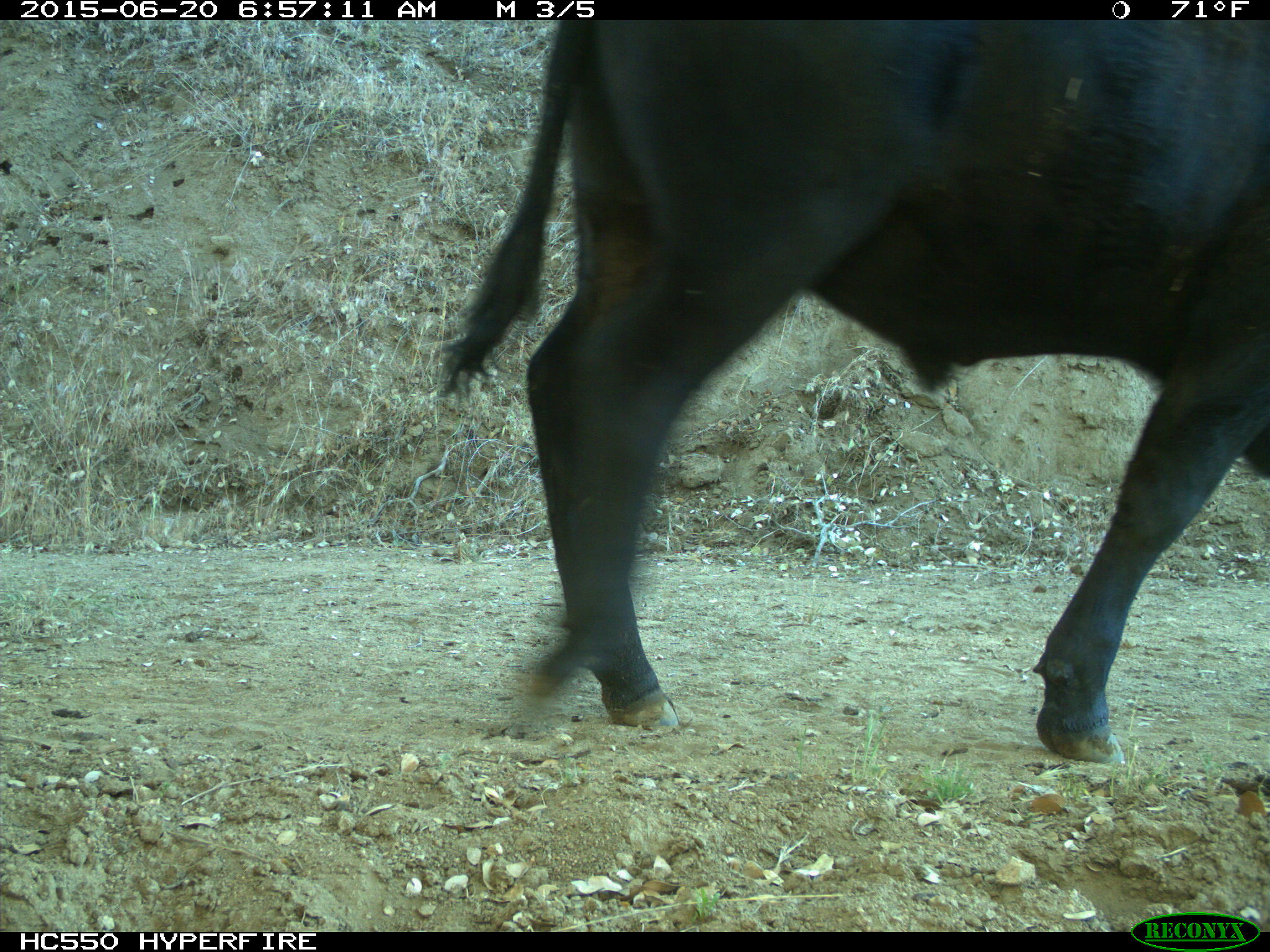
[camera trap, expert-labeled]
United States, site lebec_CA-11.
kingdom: Animalia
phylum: Chordata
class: Mammalia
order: Artiodactyla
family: Bovidae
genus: Bos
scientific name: Bos taurus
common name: domestic cow